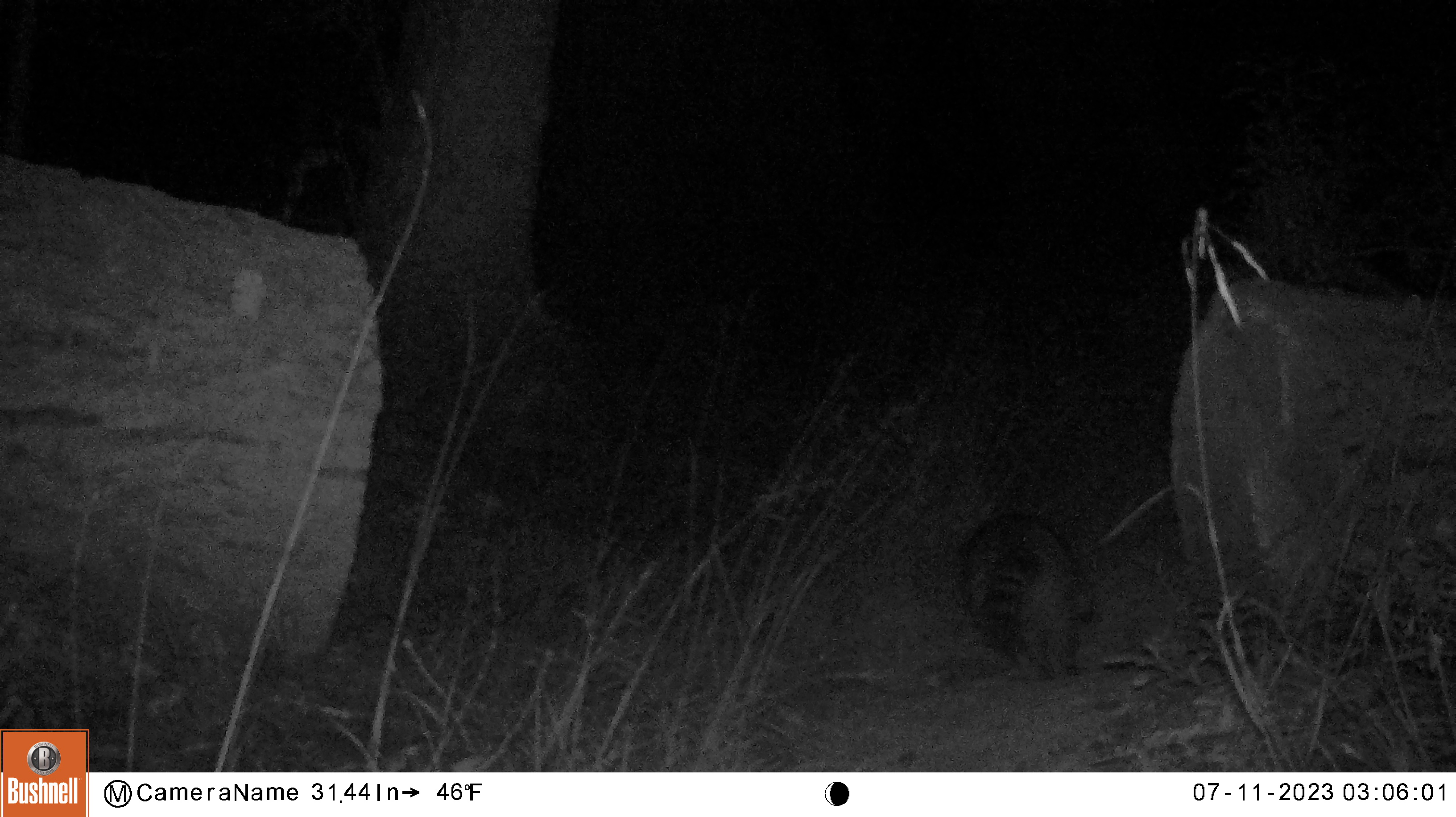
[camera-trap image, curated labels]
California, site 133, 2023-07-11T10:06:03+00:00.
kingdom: Animalia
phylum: Chordata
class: Mammalia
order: Carnivora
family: Procyonidae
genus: Procyon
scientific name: Procyon lotor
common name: raccoon